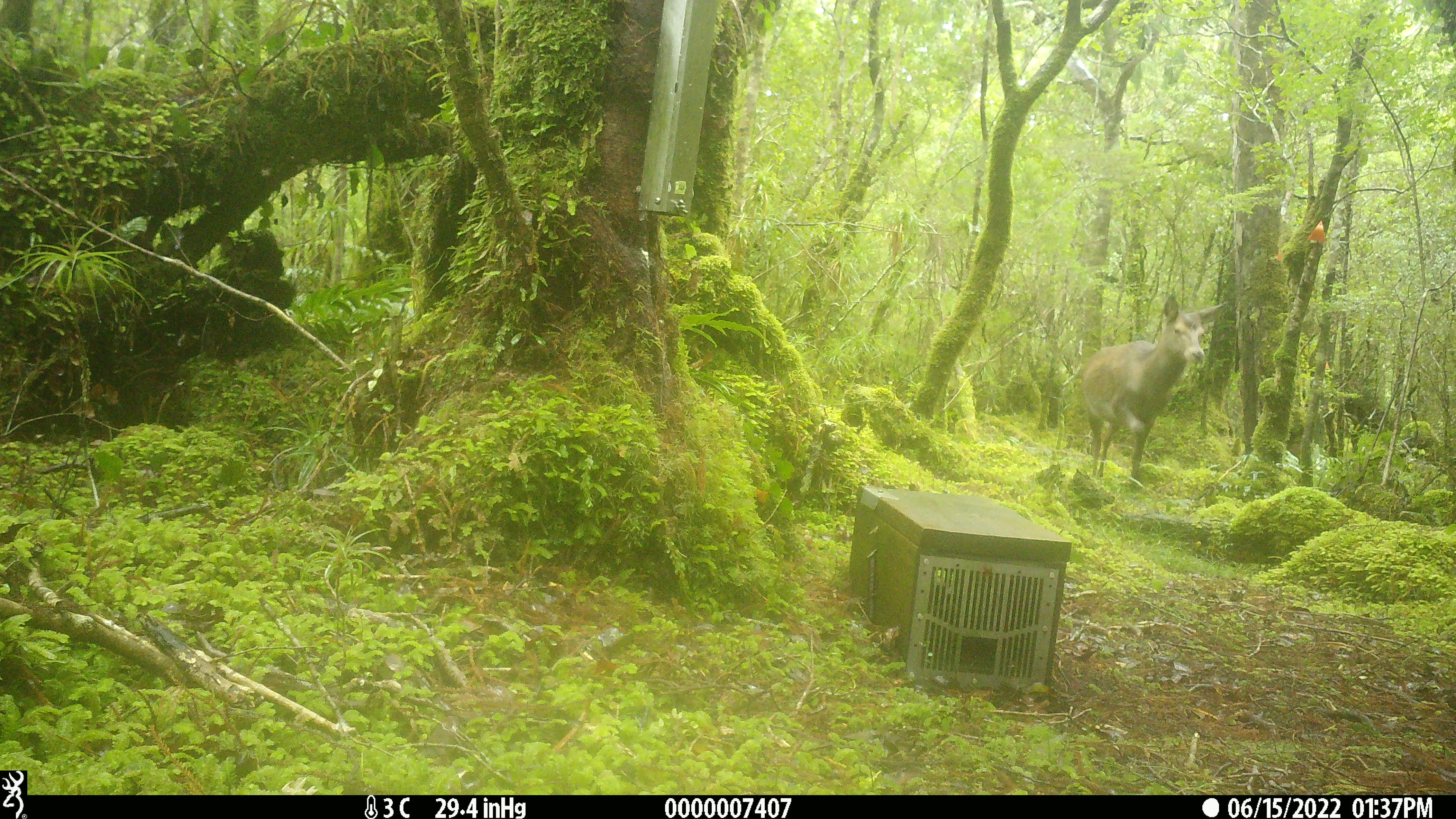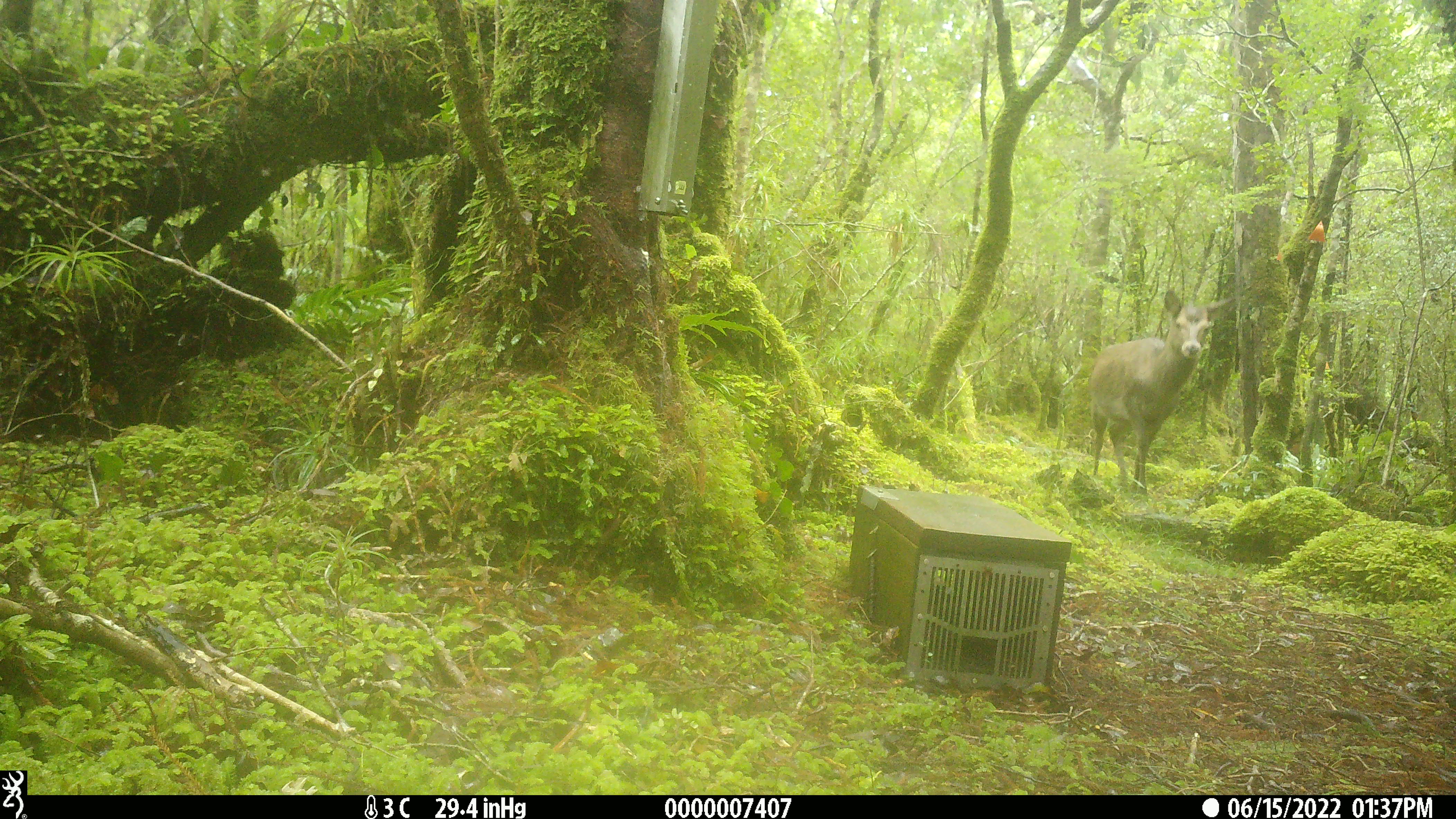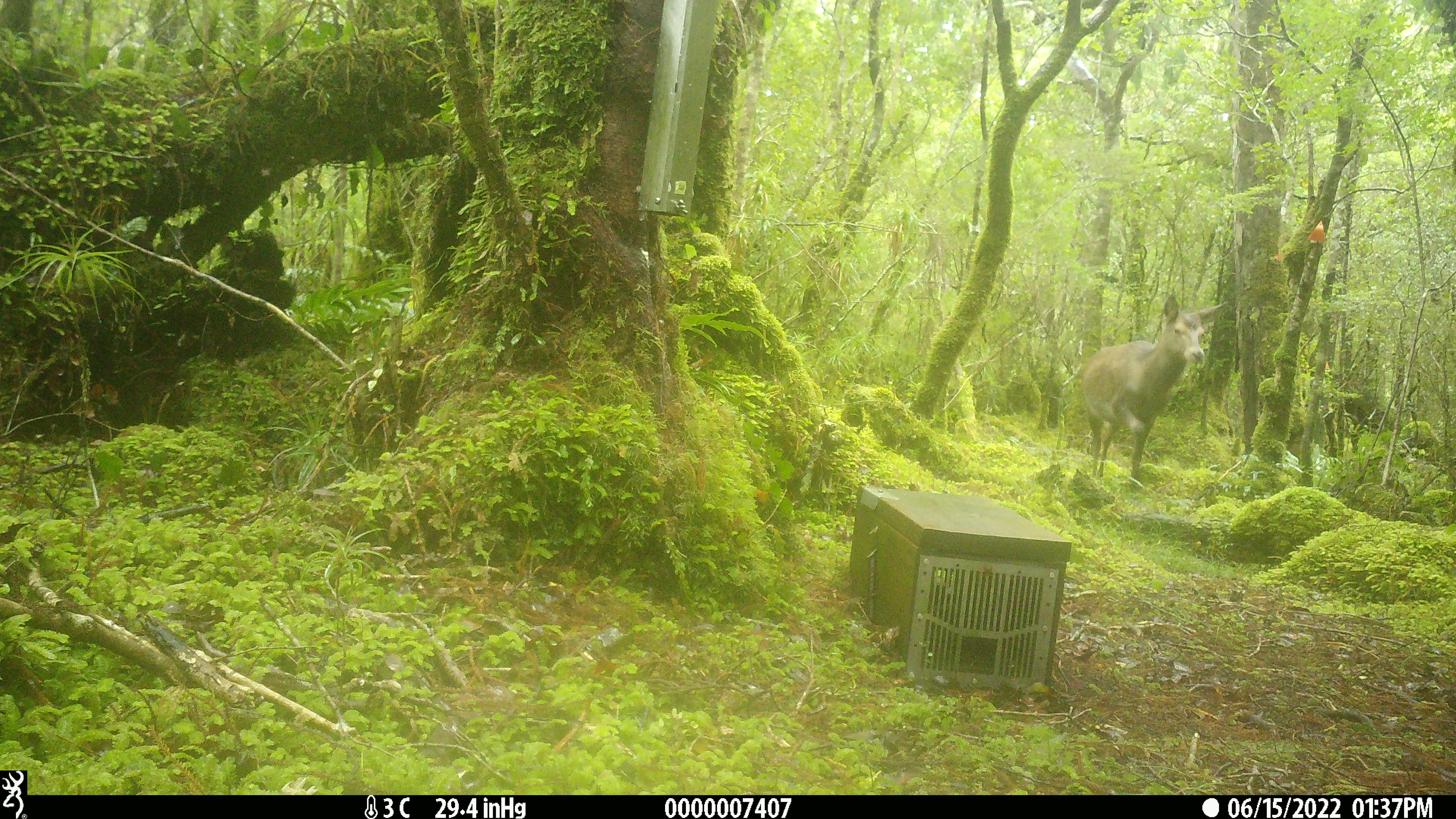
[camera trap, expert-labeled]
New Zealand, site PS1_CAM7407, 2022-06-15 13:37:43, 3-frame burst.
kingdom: Animalia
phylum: Chordata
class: Mammalia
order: Artiodactyla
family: Cervidae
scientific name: Cervidae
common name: deer